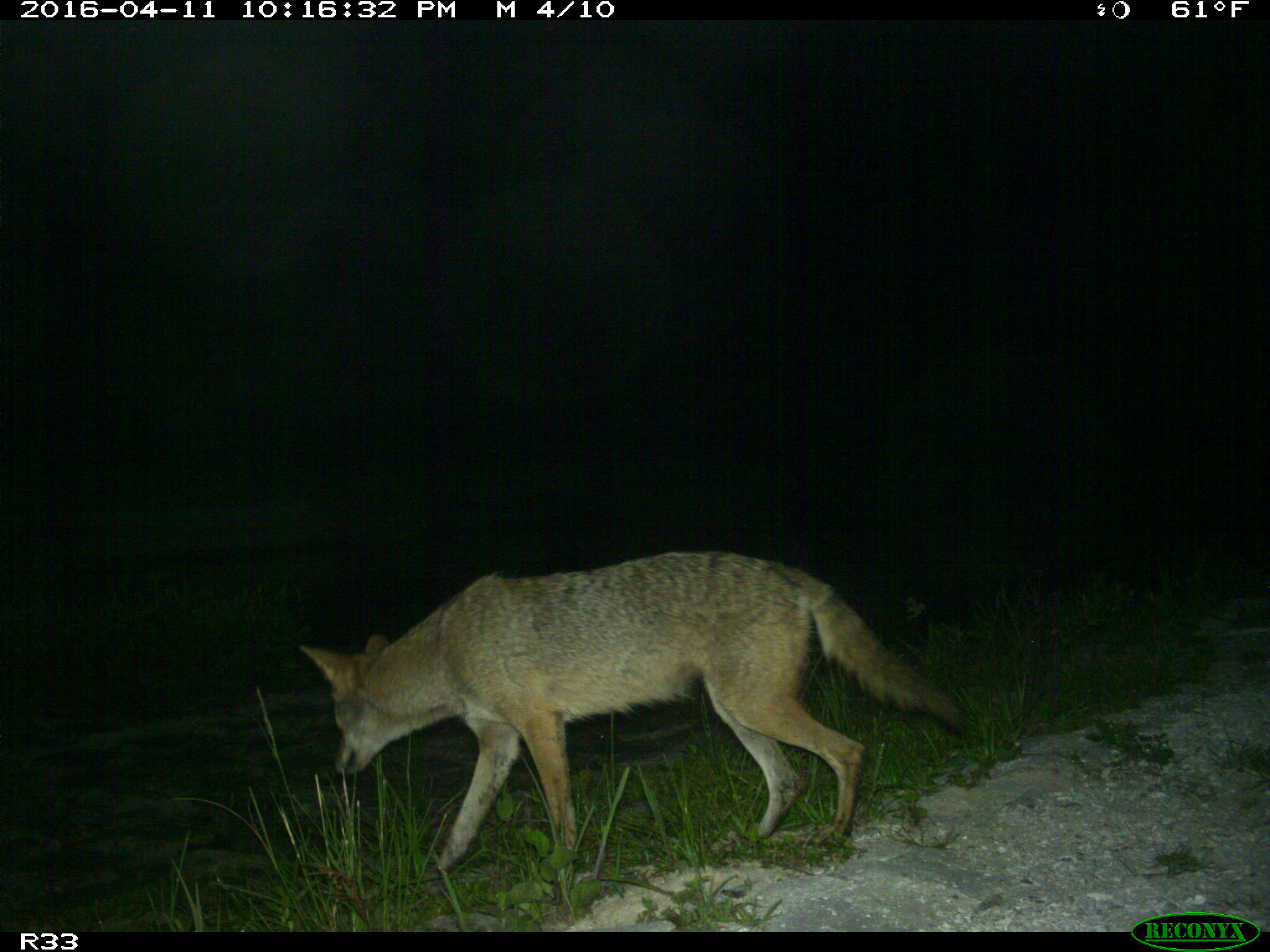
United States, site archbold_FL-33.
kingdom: Animalia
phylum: Chordata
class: Mammalia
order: Carnivora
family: Canidae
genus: Canis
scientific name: Canis latrans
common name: coyote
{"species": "Canis latrans (coyote)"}